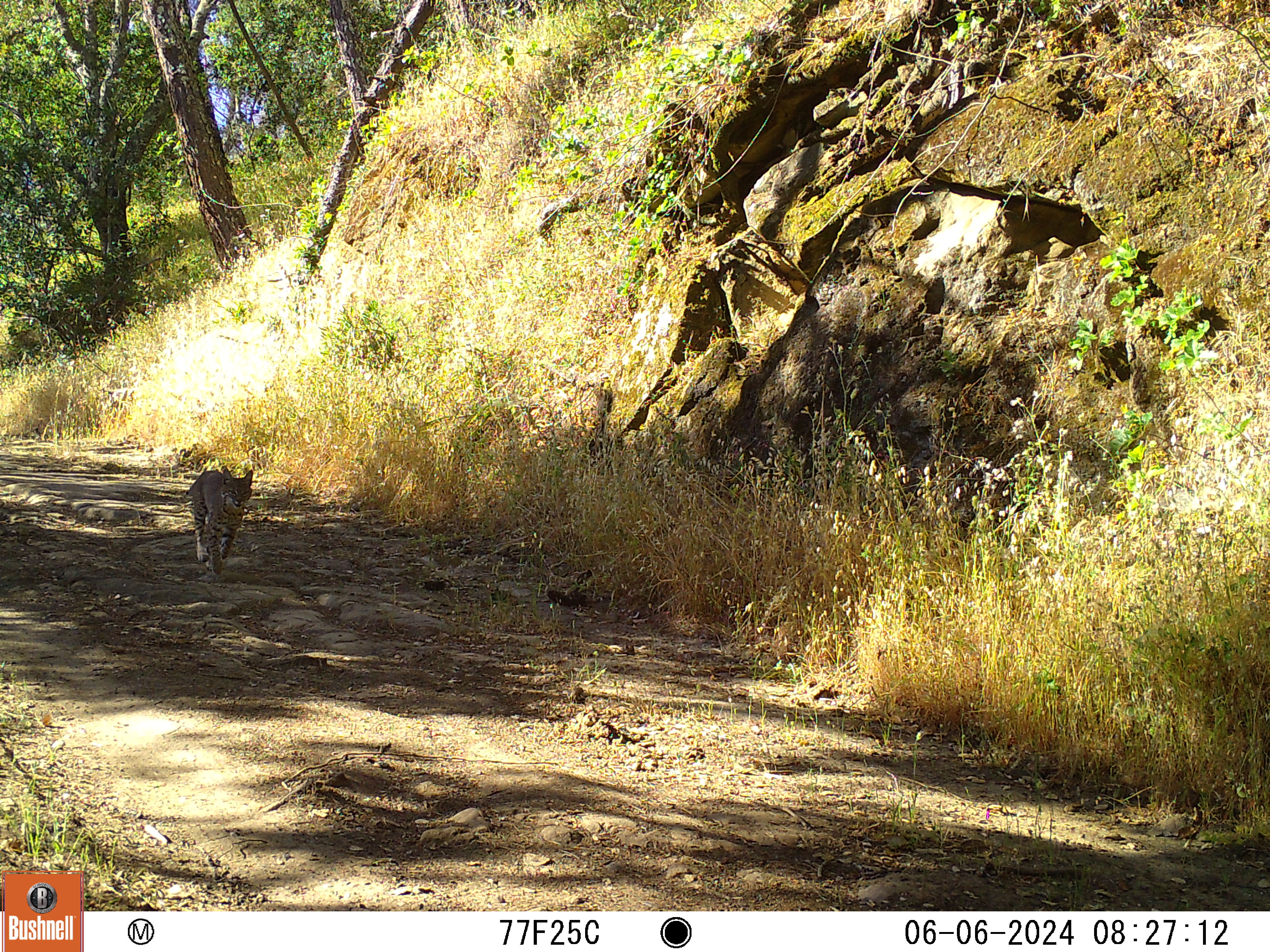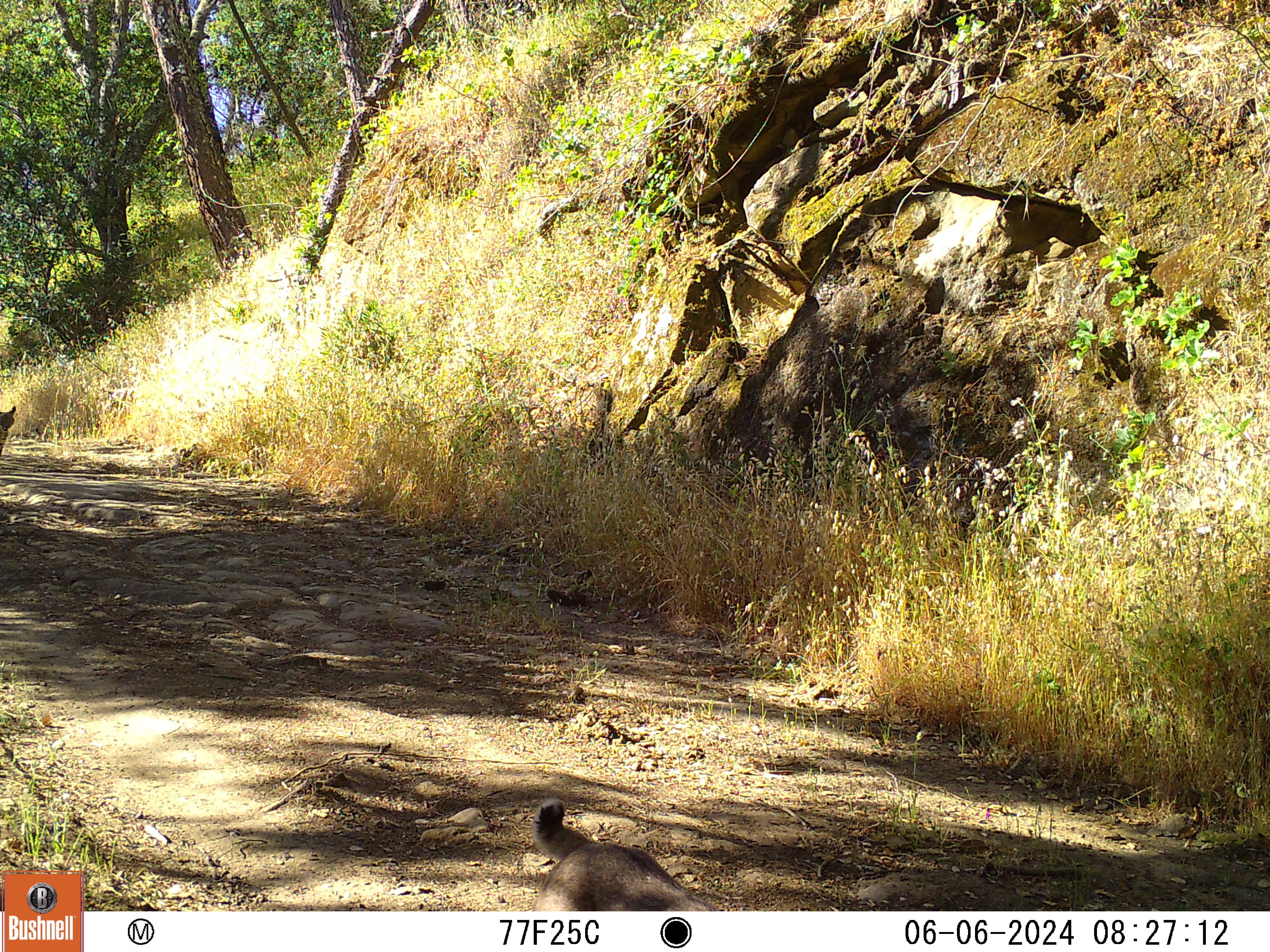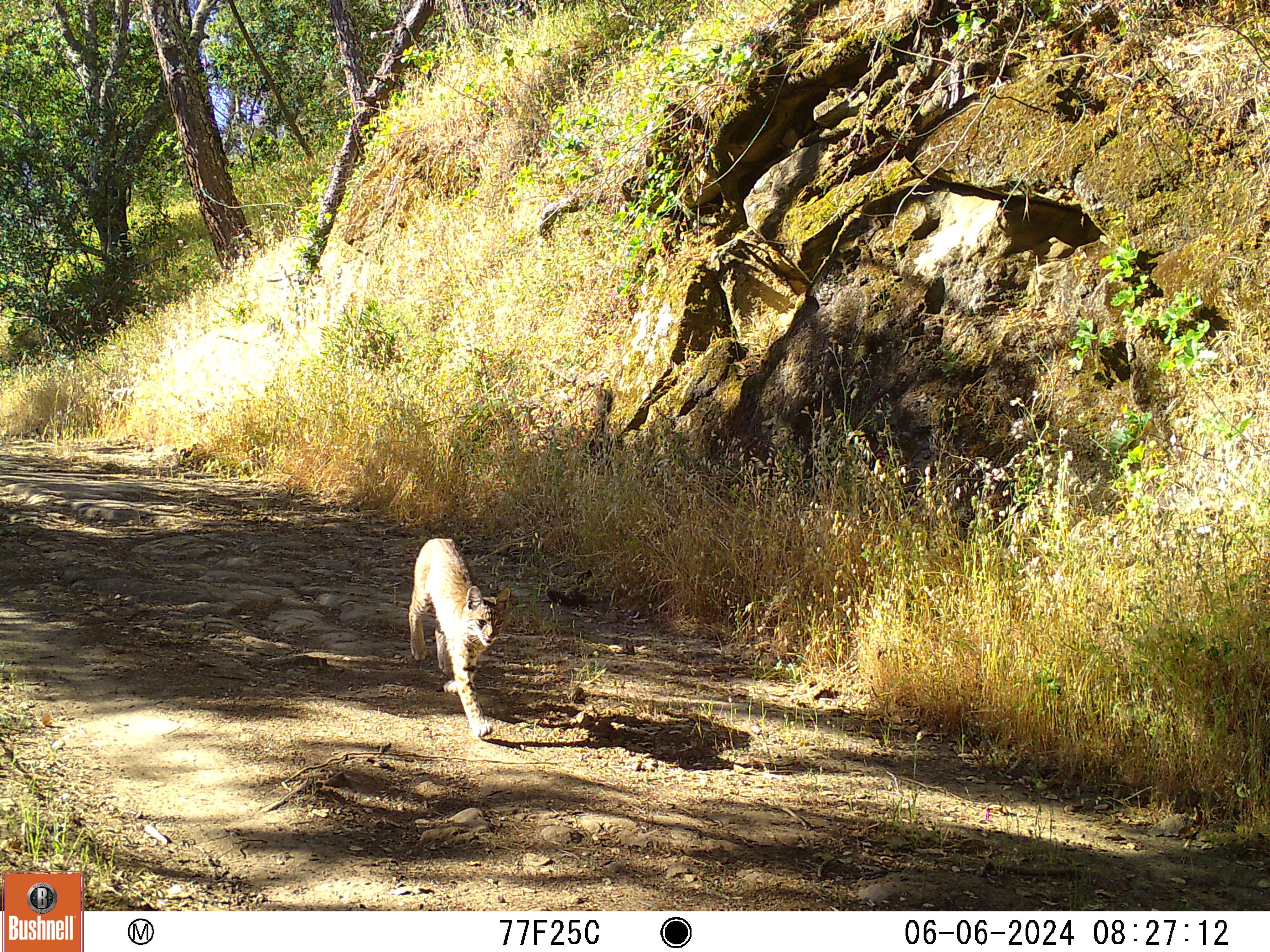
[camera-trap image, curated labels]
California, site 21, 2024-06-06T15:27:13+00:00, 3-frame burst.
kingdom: Animalia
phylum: Chordata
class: Mammalia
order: Carnivora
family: Felidae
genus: Lynx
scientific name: Lynx rufus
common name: bobcat